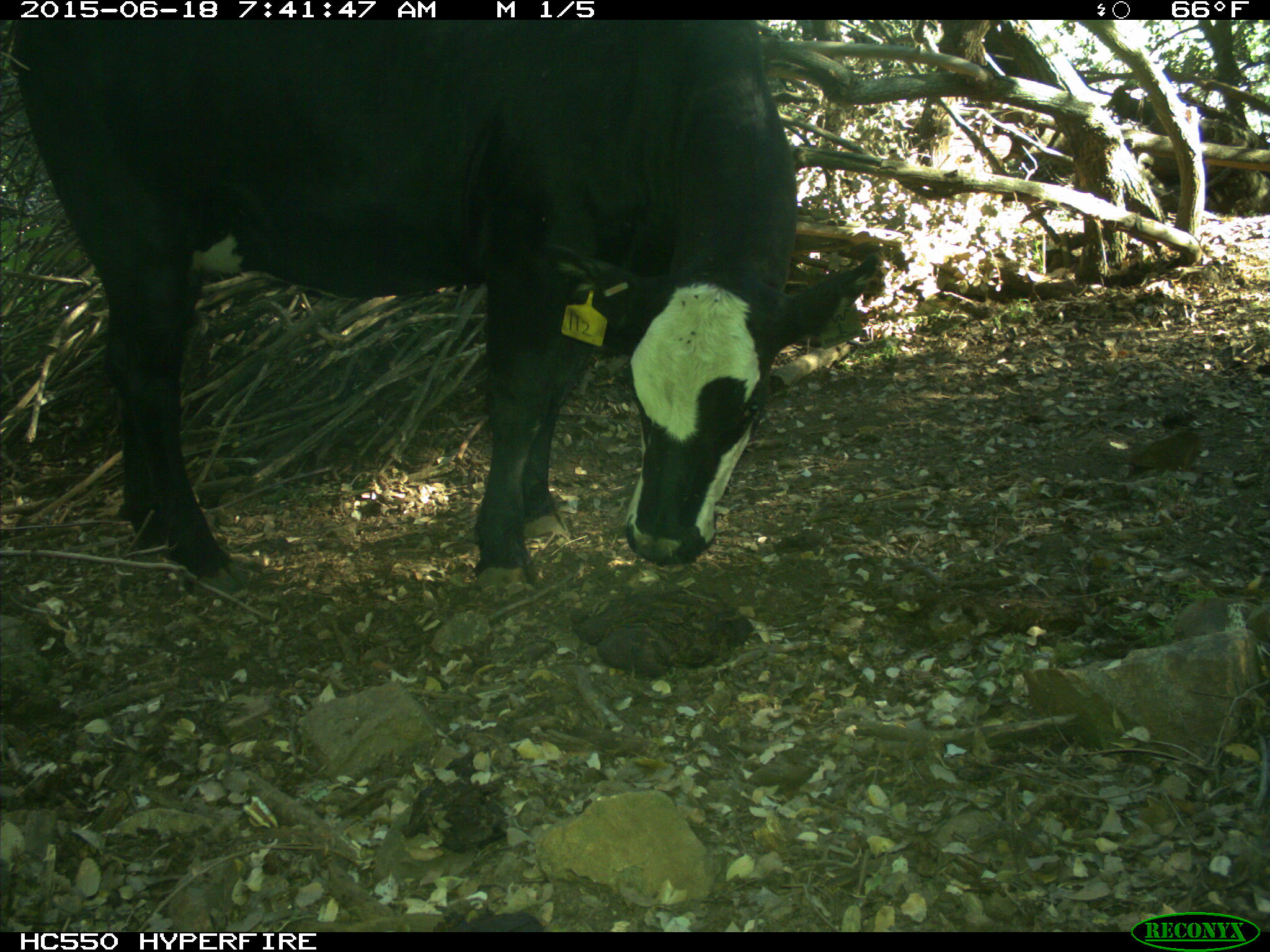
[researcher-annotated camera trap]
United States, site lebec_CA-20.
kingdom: Animalia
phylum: Chordata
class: Mammalia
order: Artiodactyla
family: Bovidae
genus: Bos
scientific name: Bos taurus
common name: domestic cow